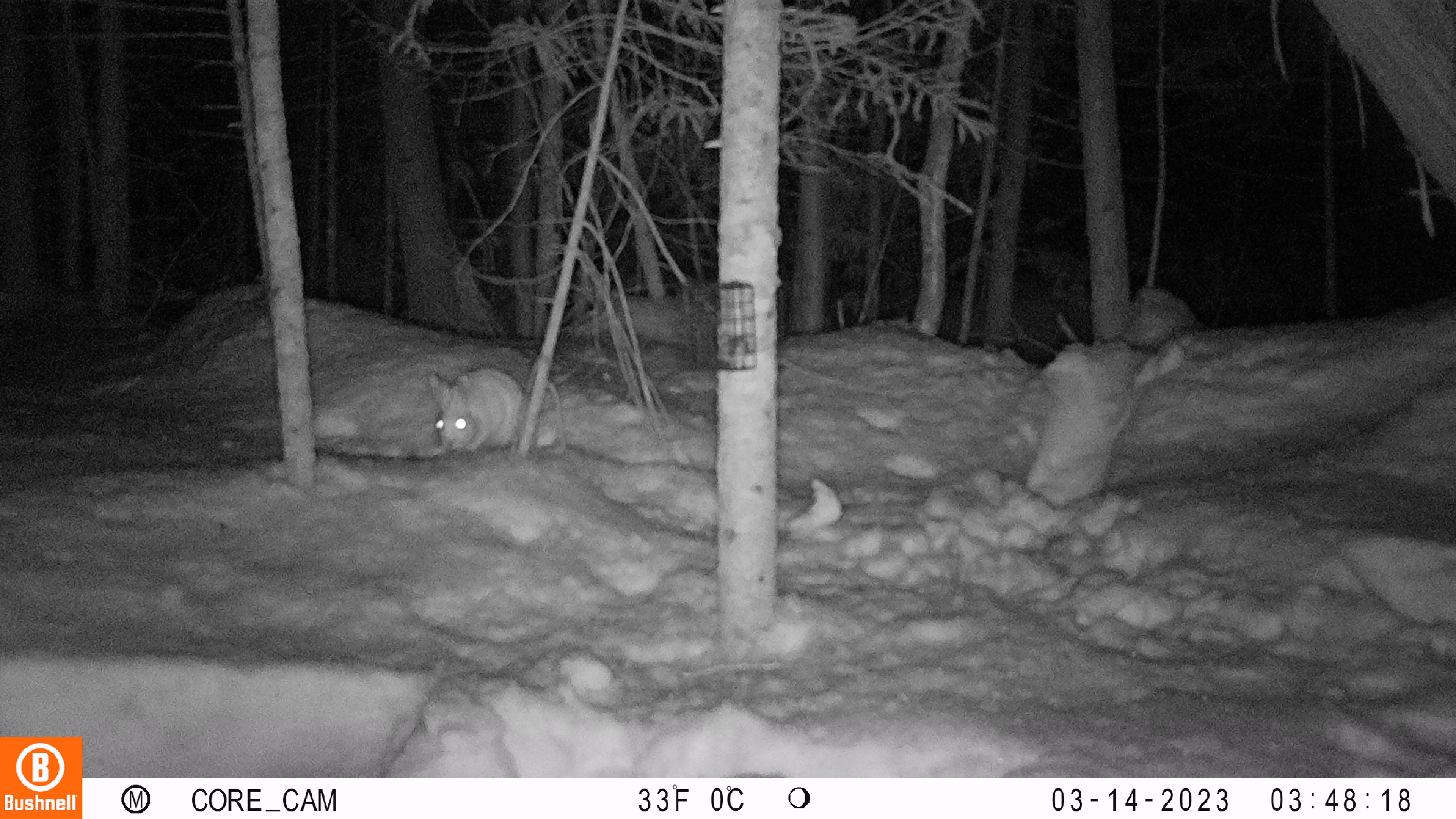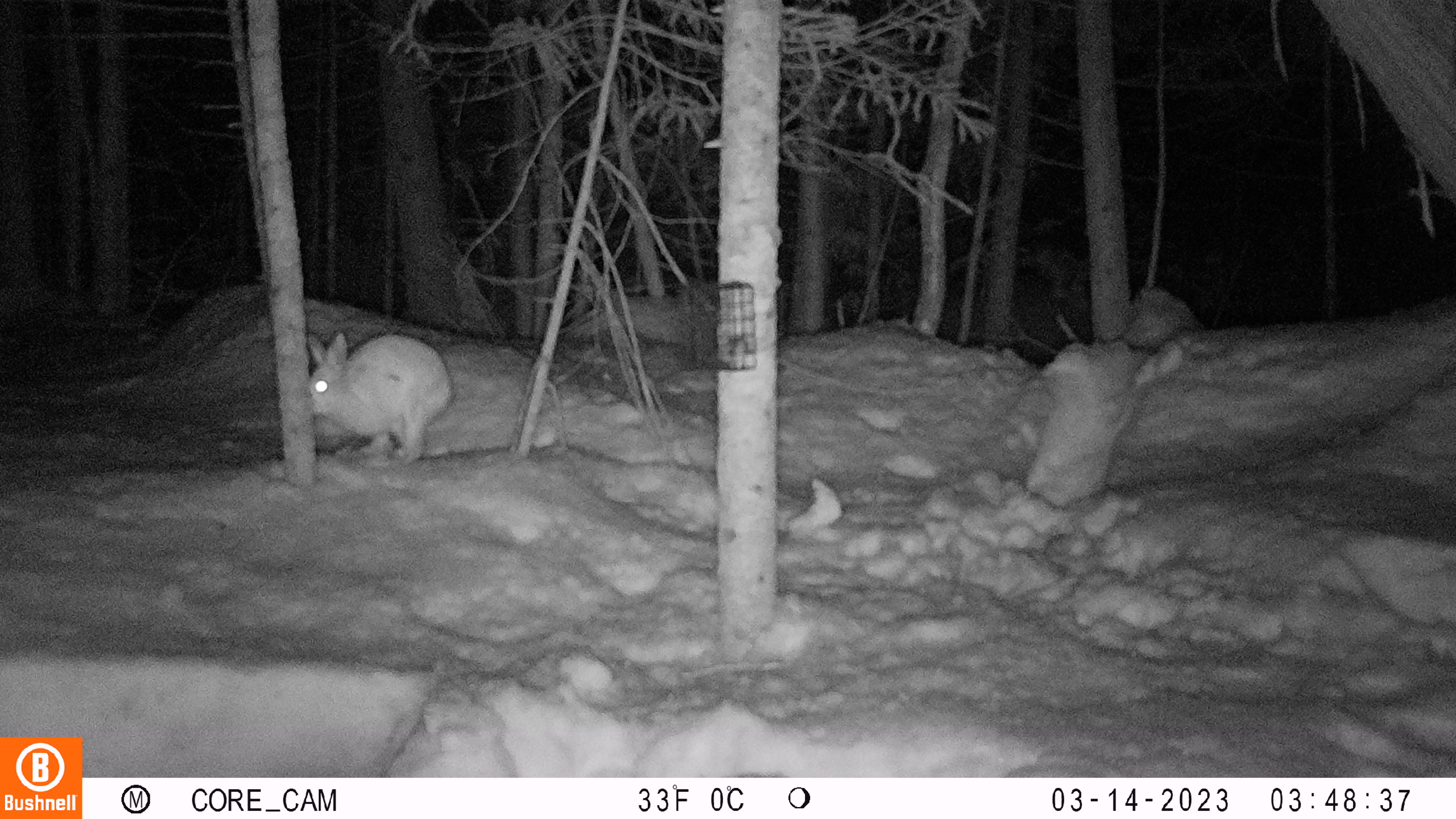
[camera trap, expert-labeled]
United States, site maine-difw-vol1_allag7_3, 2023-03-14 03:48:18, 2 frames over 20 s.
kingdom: Animalia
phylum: Chordata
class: Mammalia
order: Lagomorpha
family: Leporidae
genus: Lepus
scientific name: Lepus americanus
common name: snowshoe hare